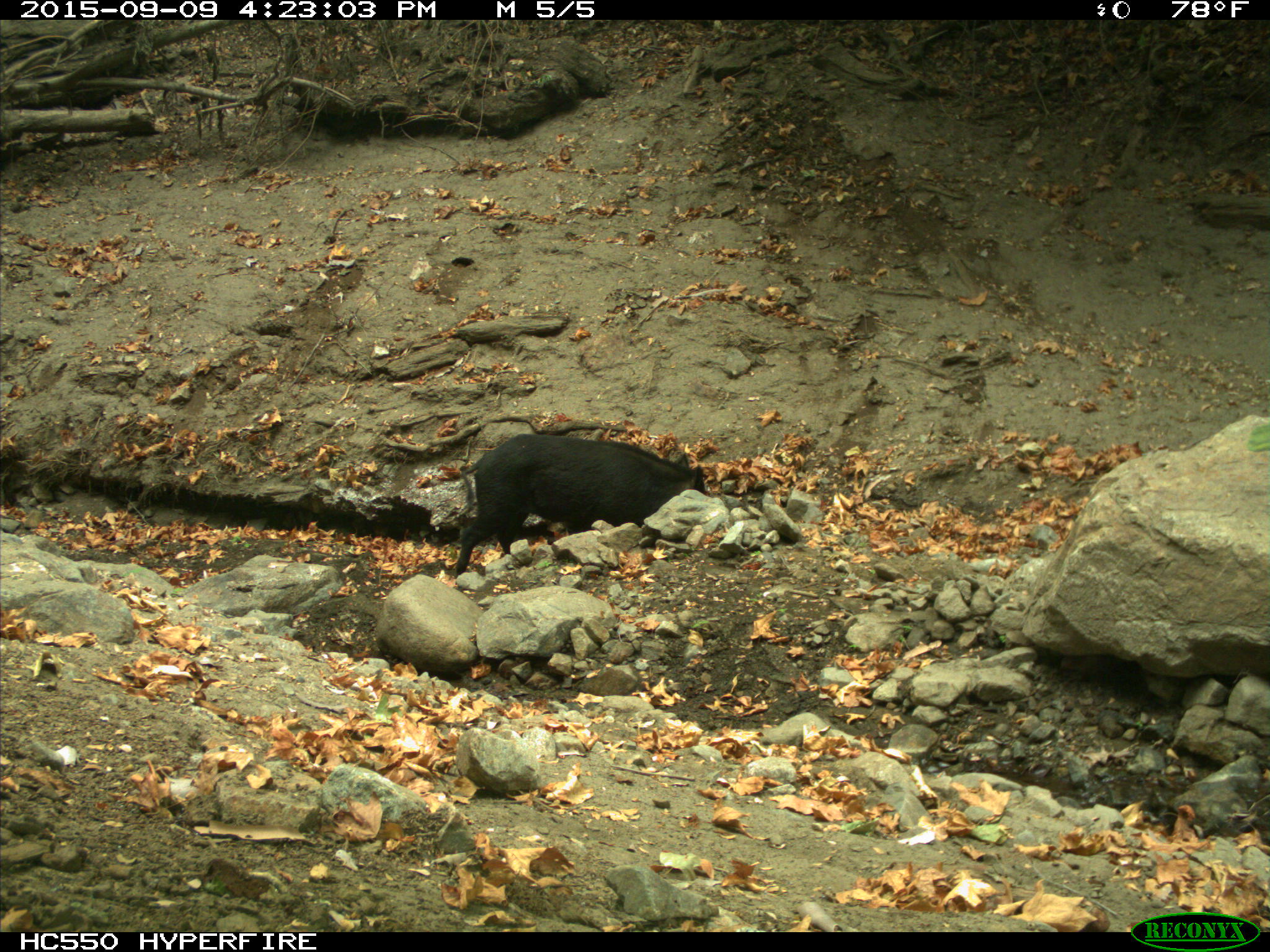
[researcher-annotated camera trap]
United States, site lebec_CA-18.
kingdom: Animalia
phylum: Chordata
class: Mammalia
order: Artiodactyla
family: Suidae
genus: Sus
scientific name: Sus scrofa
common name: wild boar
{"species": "Sus scrofa (wild boar)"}